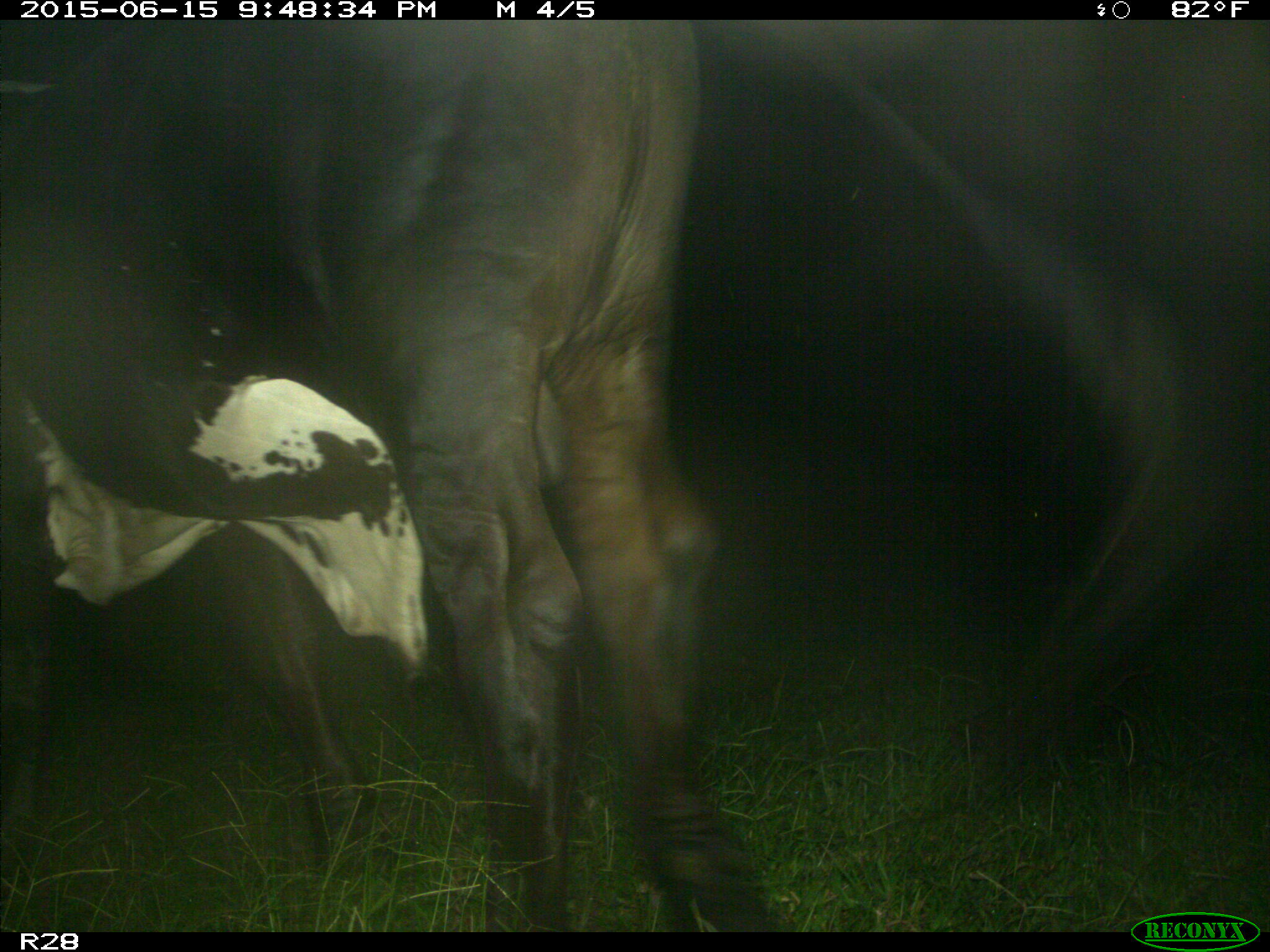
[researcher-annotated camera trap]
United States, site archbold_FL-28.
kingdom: Animalia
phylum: Chordata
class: Mammalia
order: Artiodactyla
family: Bovidae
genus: Bos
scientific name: Bos taurus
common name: domestic cow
Bos taurus (domestic cow).